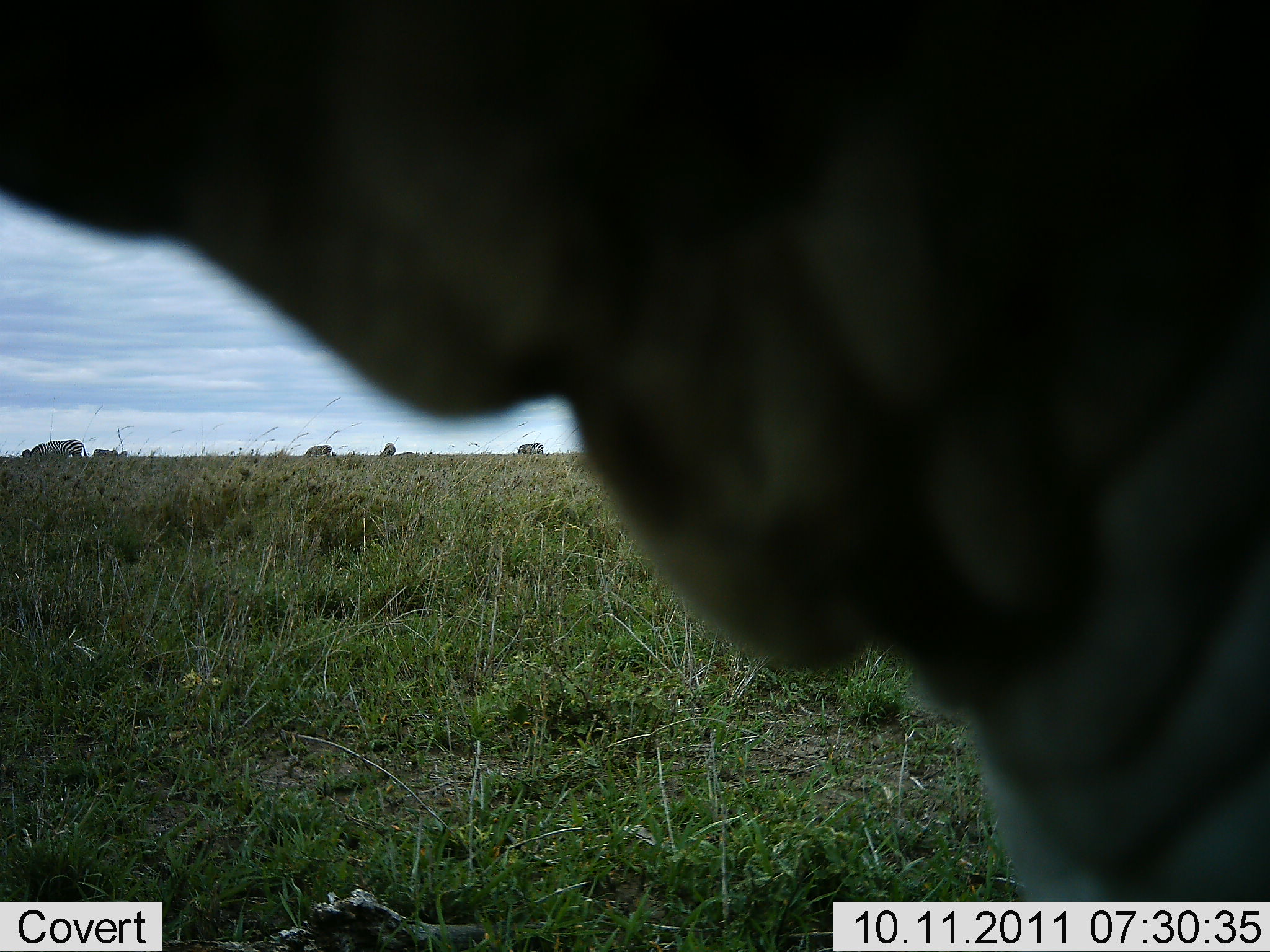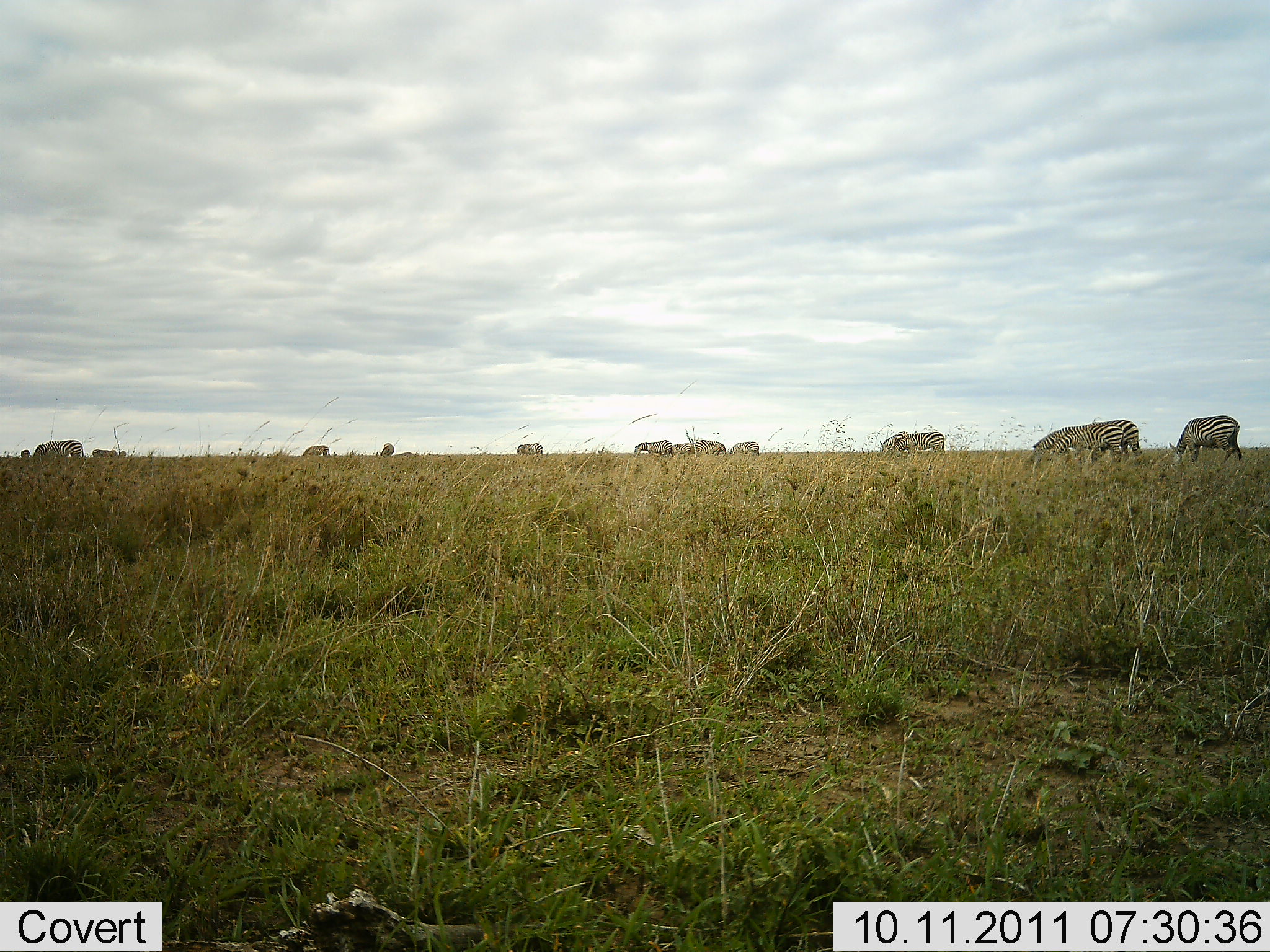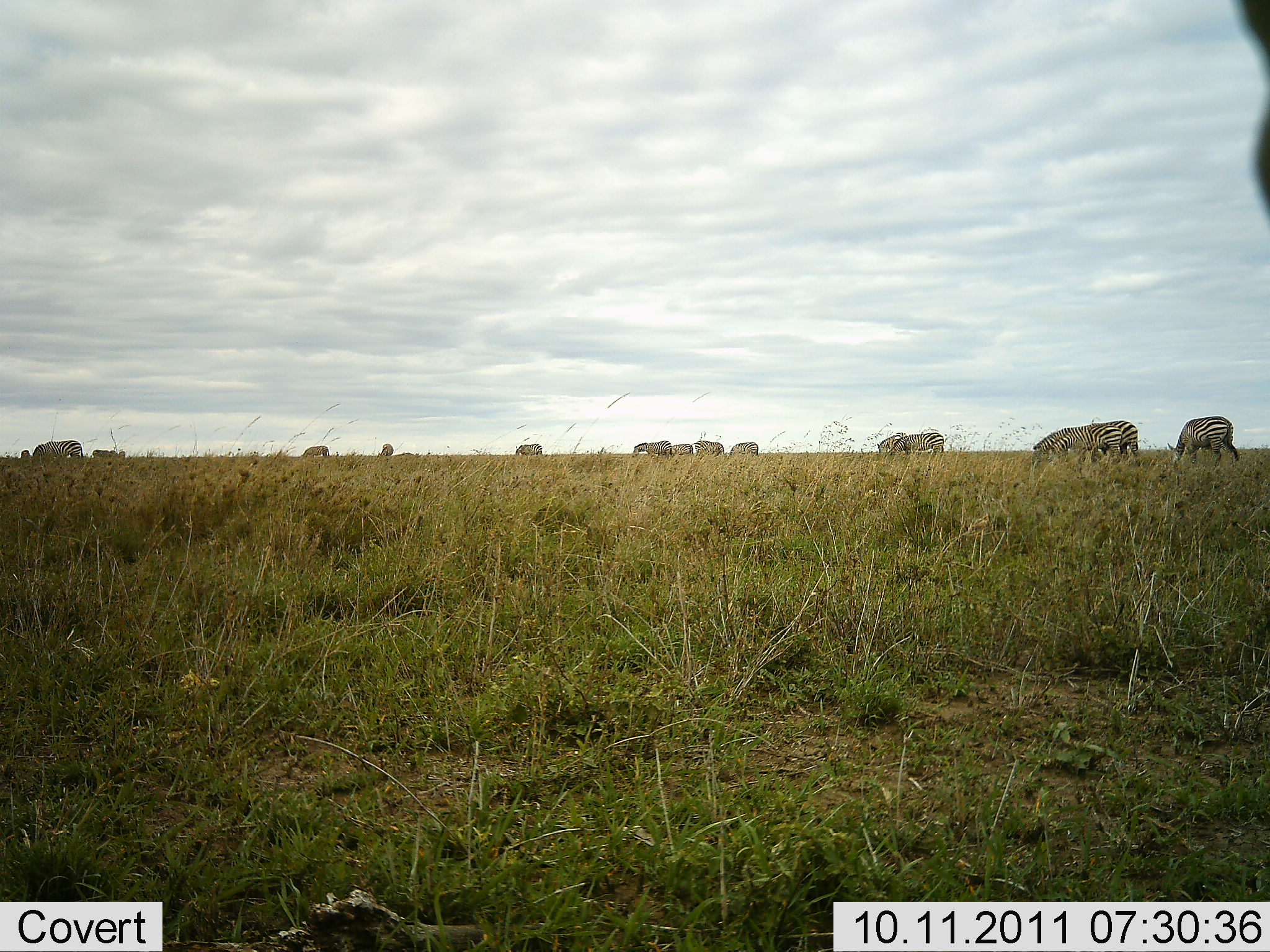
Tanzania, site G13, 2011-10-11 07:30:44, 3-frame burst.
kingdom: Animalia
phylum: Chordata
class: Mammalia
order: Perissodactyla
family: Equidae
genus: Equus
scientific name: Equus quagga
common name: plains zebra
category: zebra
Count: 11-50.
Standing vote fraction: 23%.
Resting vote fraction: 8%.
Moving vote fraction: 38%.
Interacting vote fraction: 0%.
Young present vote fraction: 0%.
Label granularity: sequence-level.